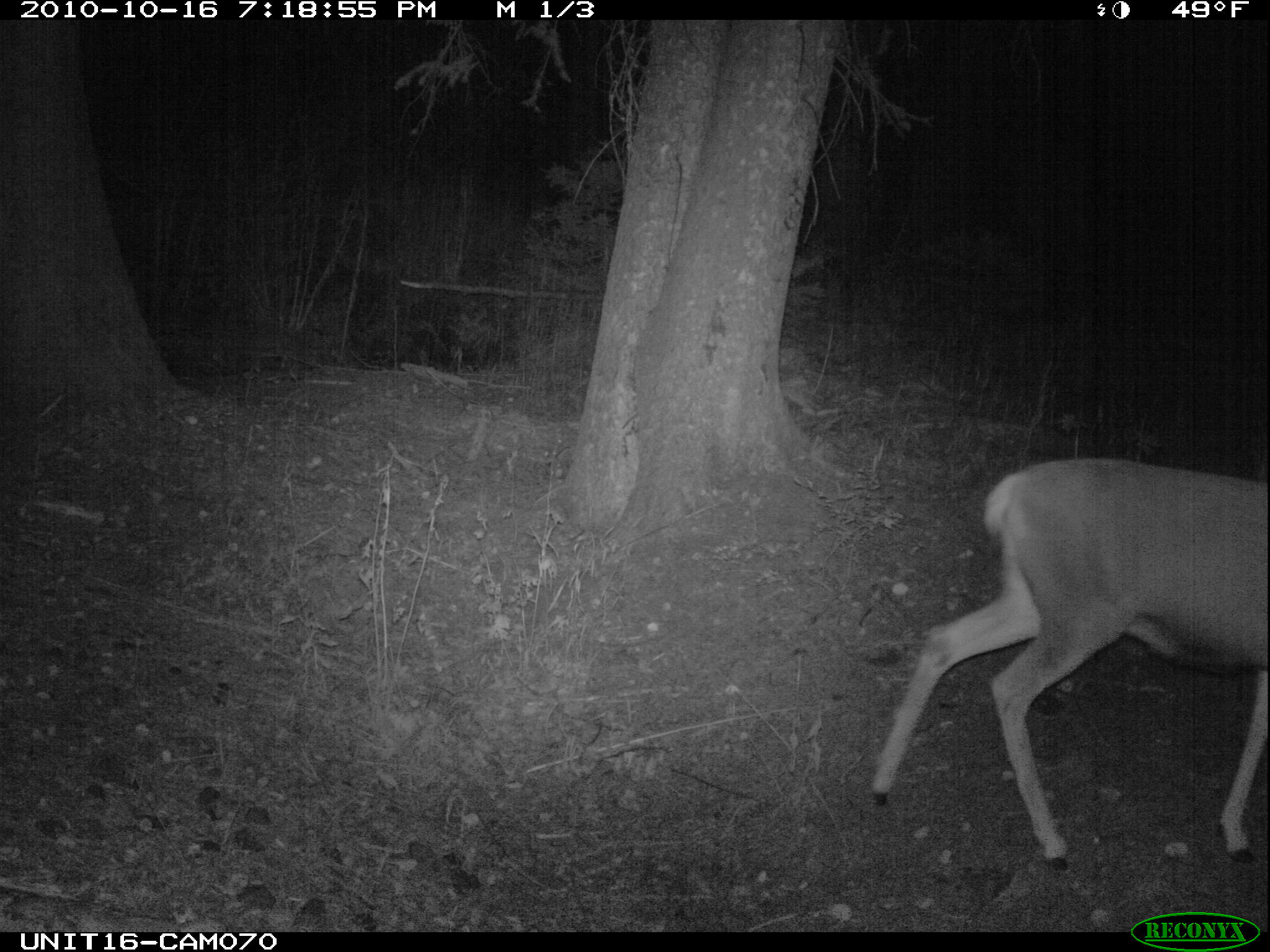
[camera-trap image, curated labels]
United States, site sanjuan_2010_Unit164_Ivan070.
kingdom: Animalia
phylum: Chordata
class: Mammalia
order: Artiodactyla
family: Cervidae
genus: Odocoileus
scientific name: Odocoileus hemionus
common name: mule deer